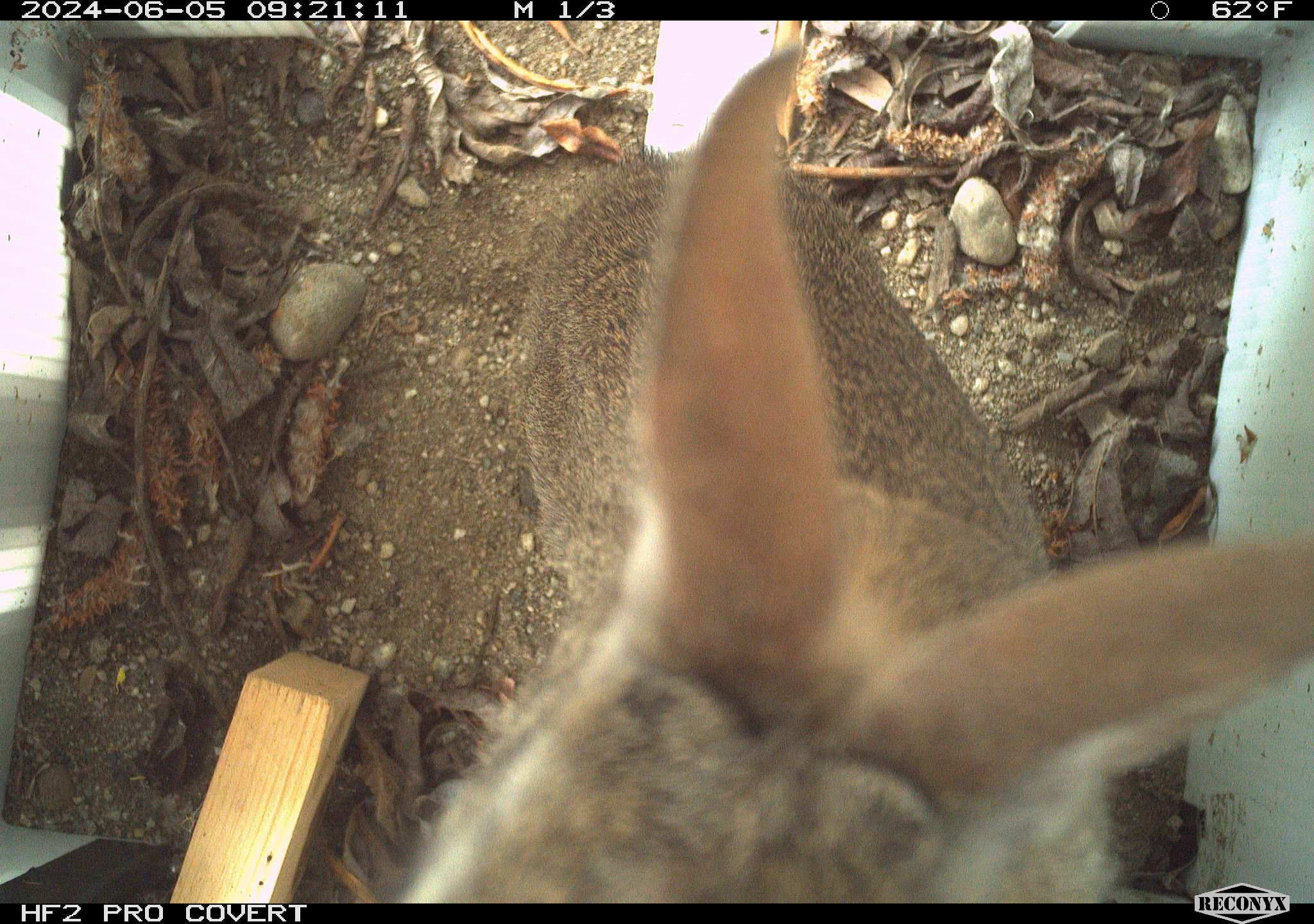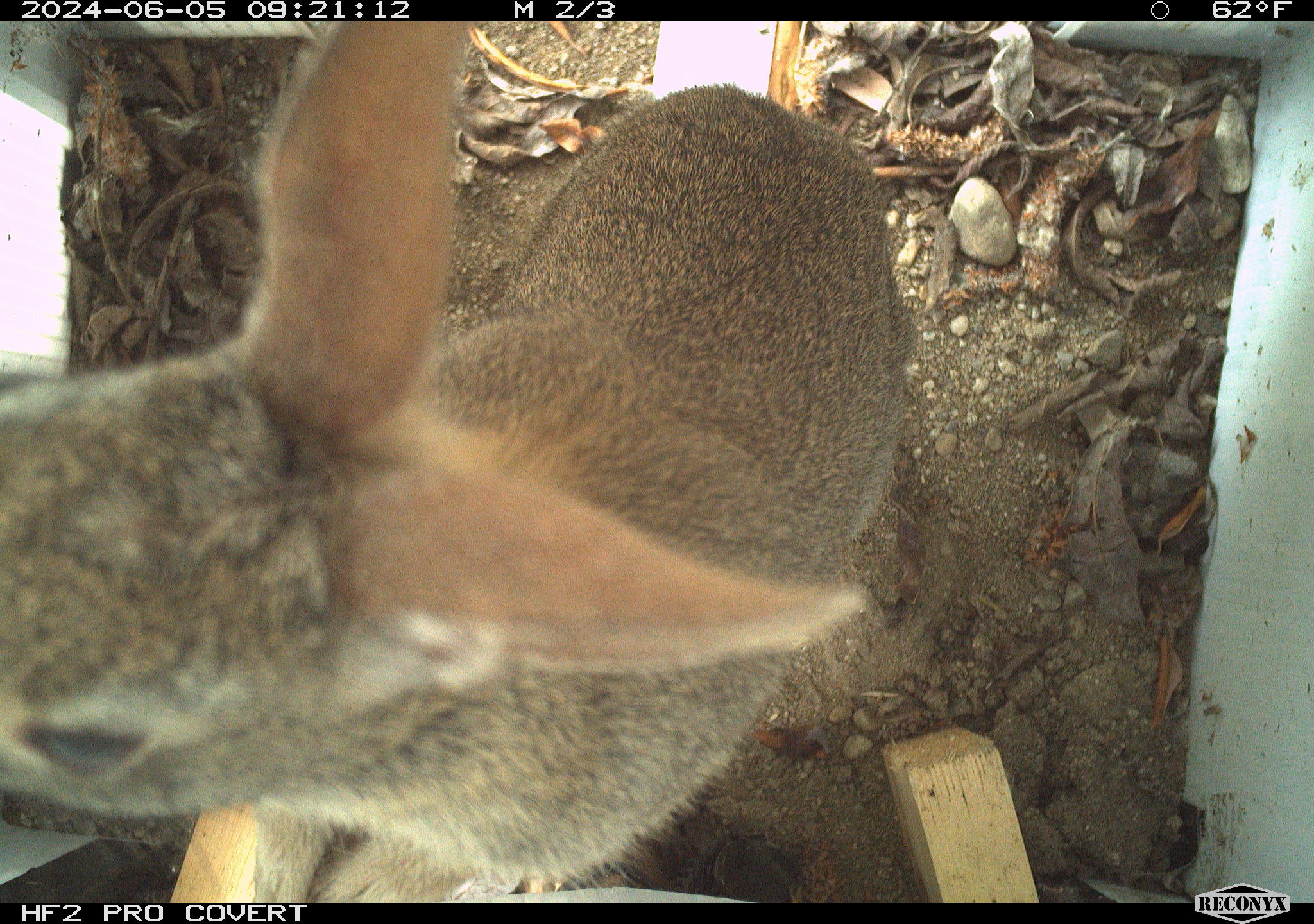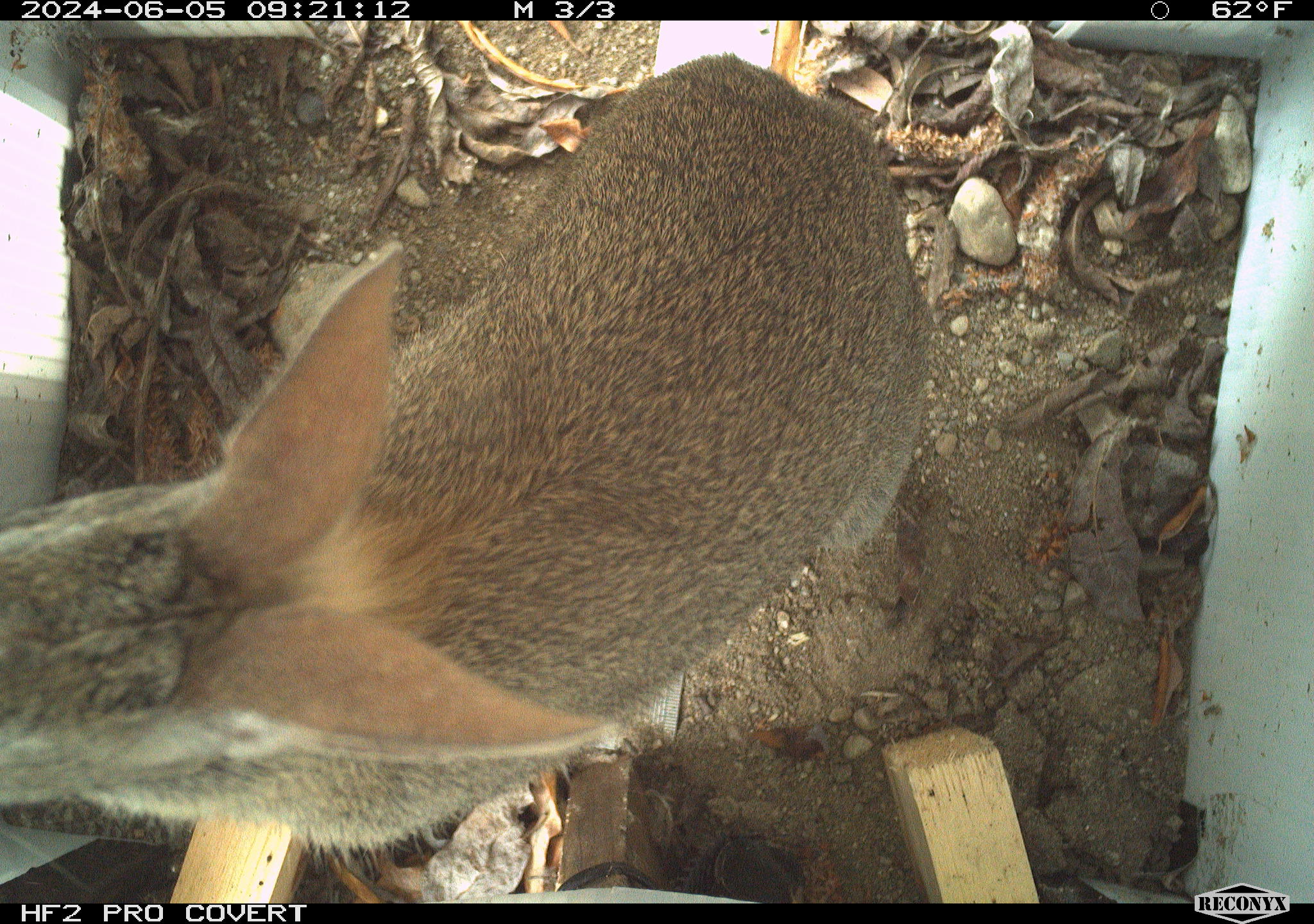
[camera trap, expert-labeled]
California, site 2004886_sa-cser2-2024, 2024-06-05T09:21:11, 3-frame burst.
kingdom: Animalia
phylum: Chordata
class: Mammalia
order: Lagomorpha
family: Leporidae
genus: Sylvilagus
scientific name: Sylvilagus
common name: cottontail rabbits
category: sylvilagus species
Sylvilagus species (cottontail rabbits) (Sylvilagus).